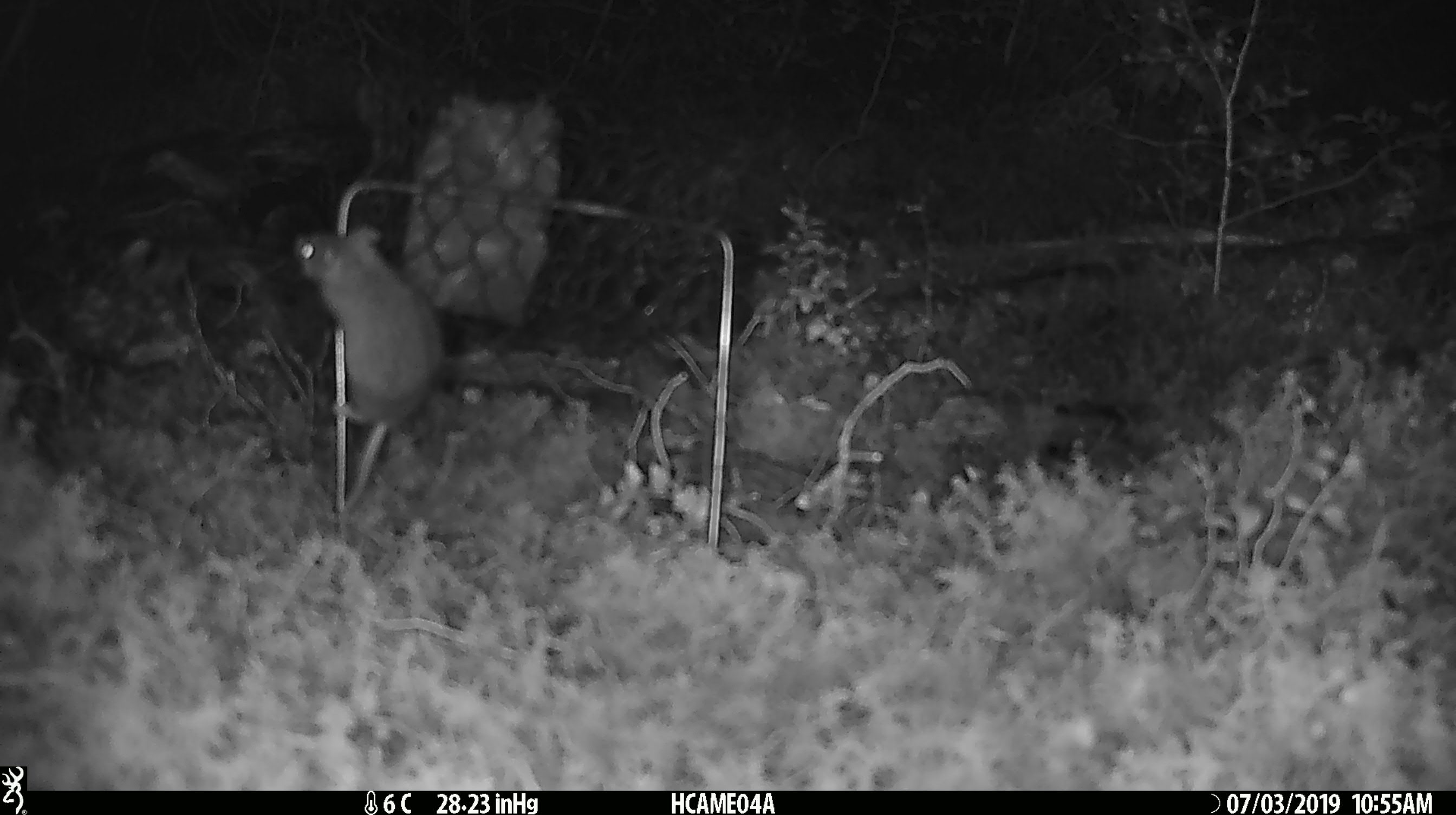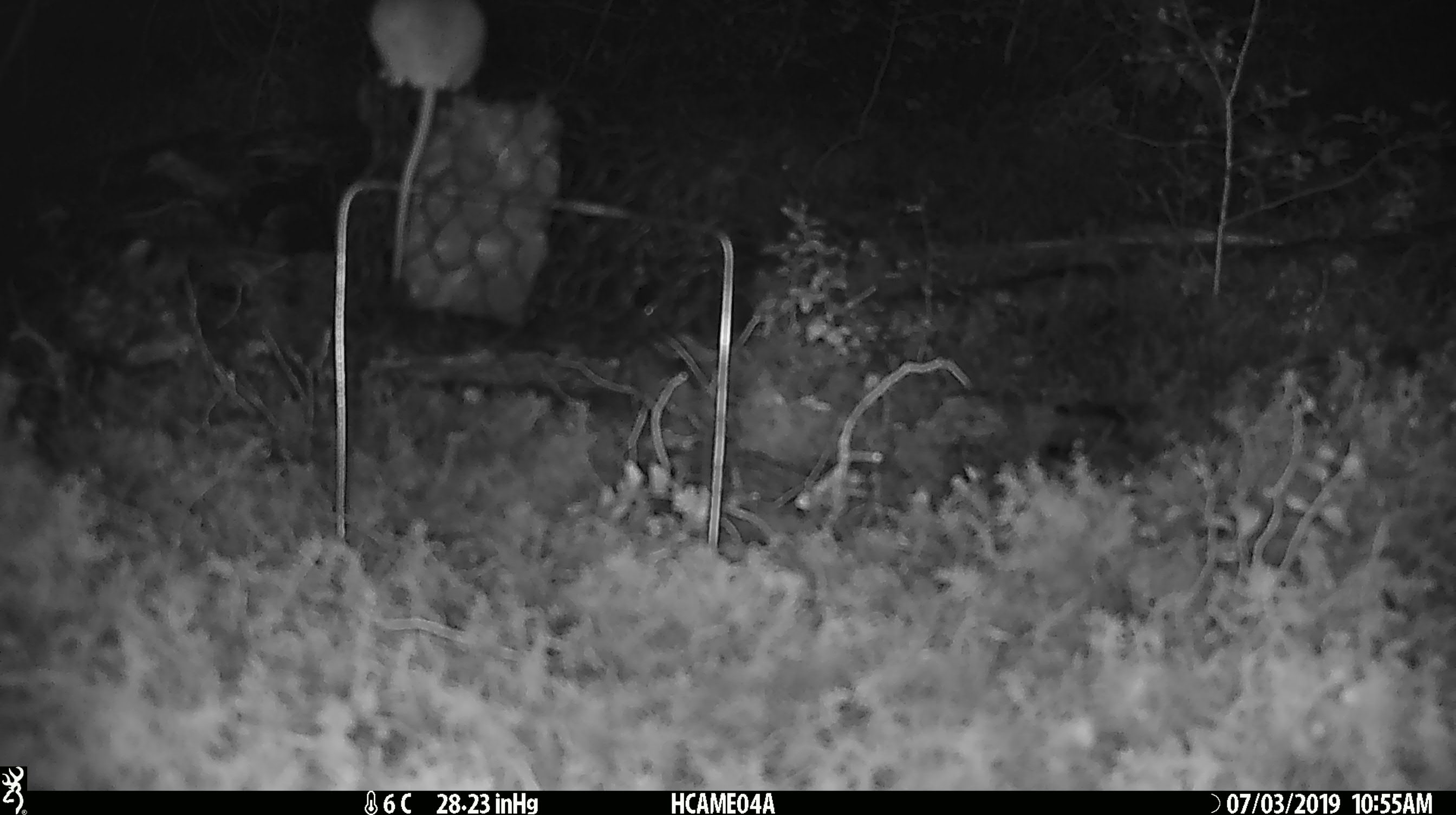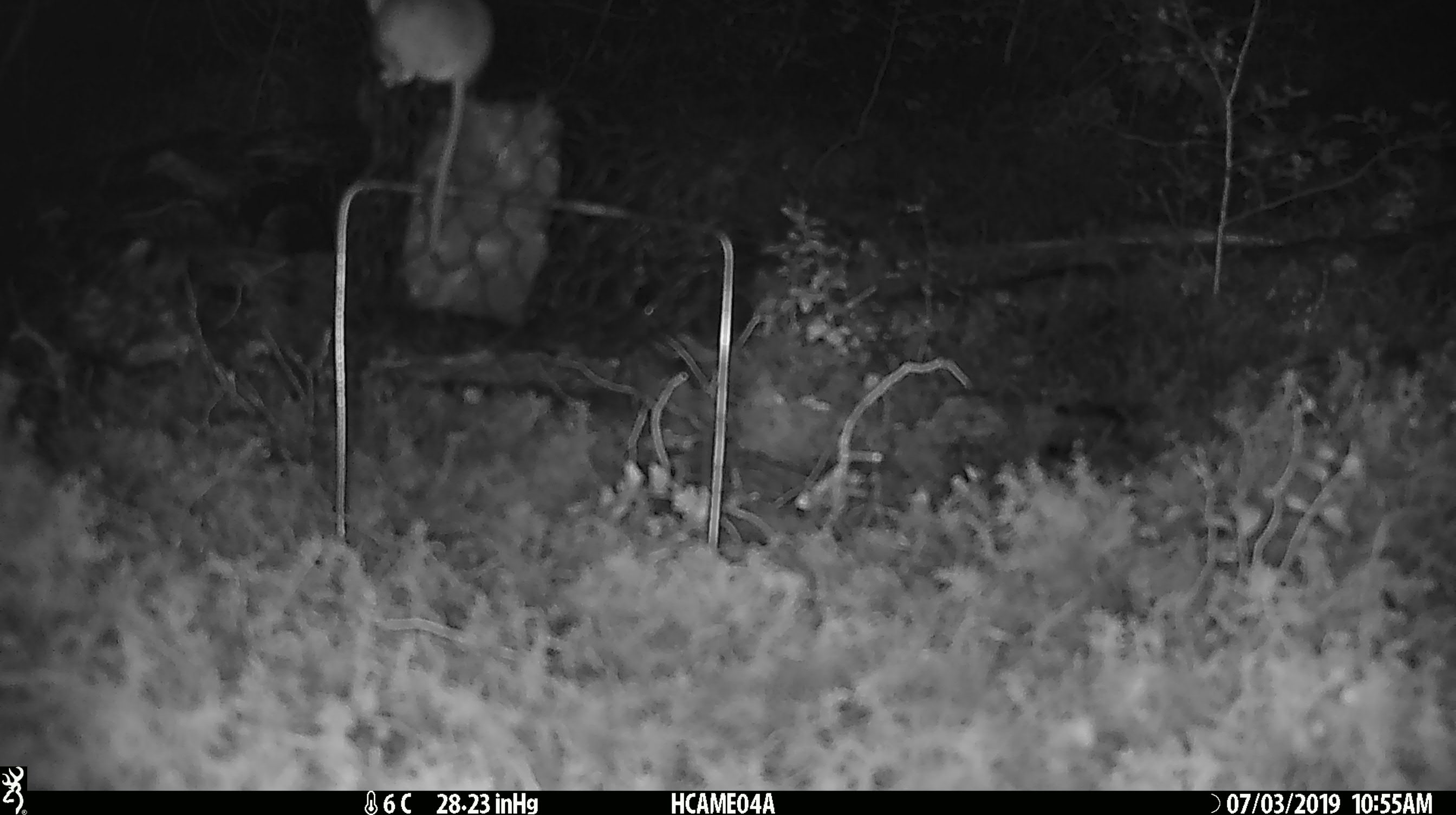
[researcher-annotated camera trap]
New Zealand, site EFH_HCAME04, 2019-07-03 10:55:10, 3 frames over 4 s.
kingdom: Animalia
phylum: Chordata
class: Mammalia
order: Rodentia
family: Muridae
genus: Mus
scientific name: Mus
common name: mouse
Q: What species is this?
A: Mouse (Mus).